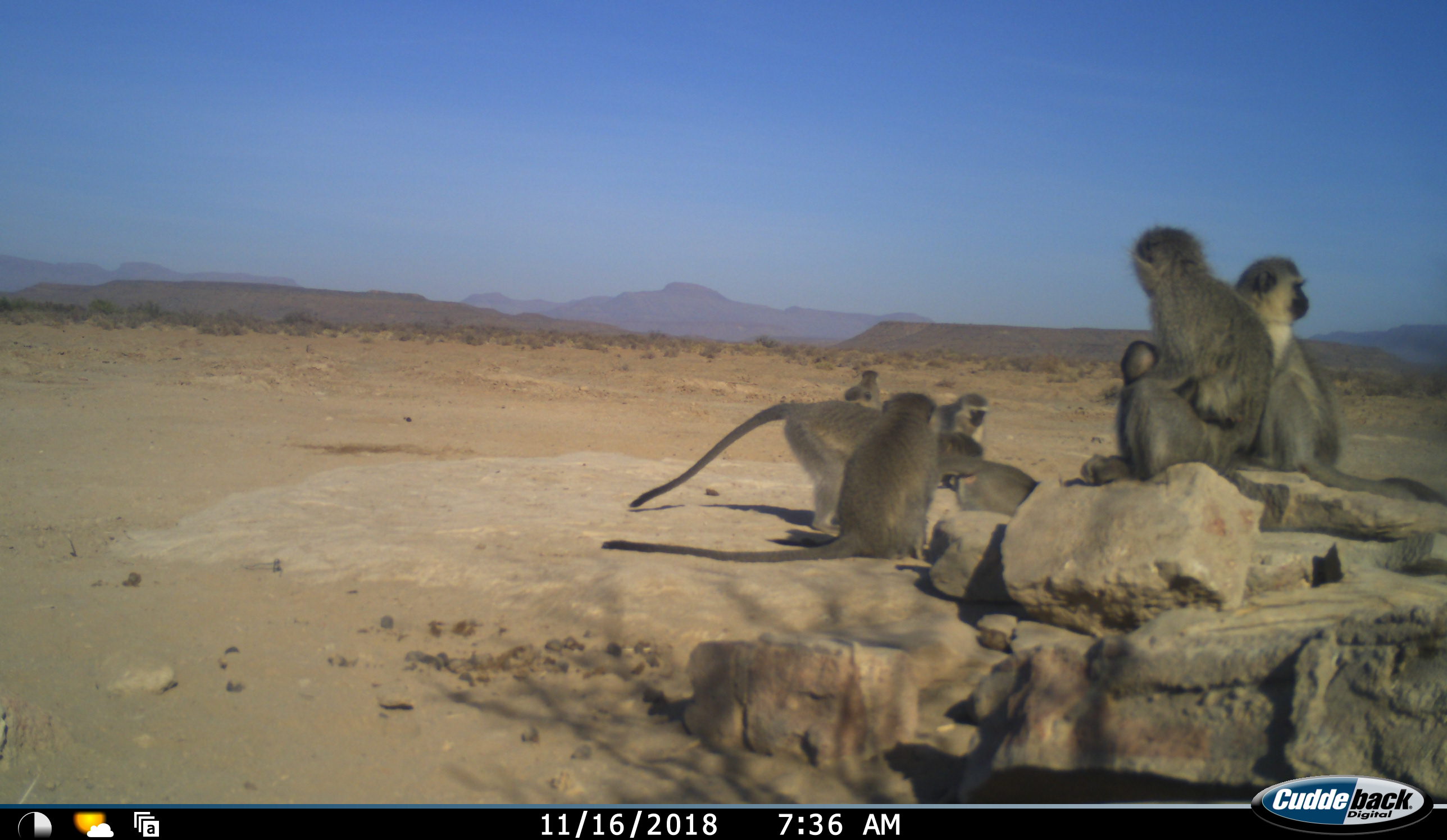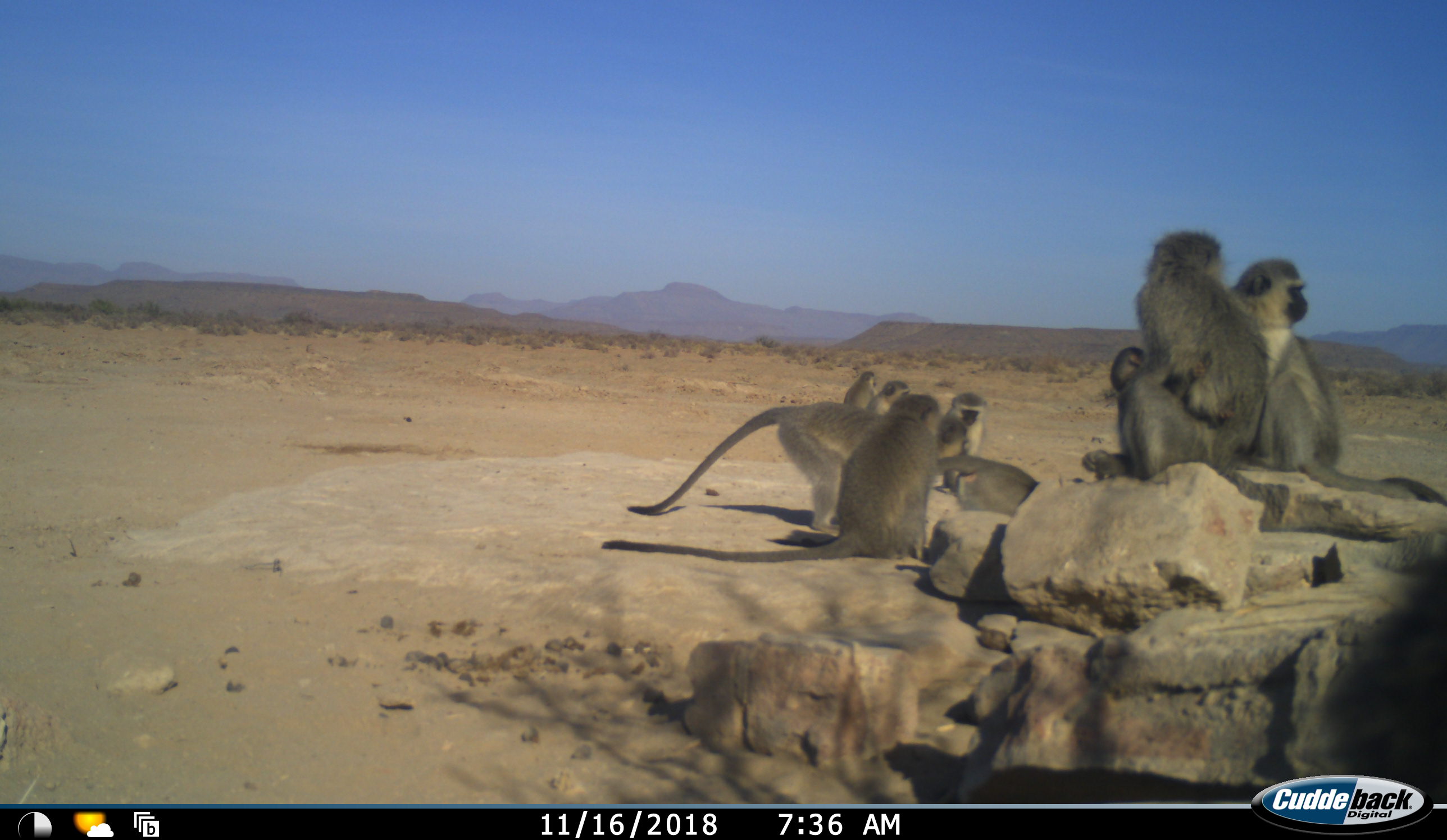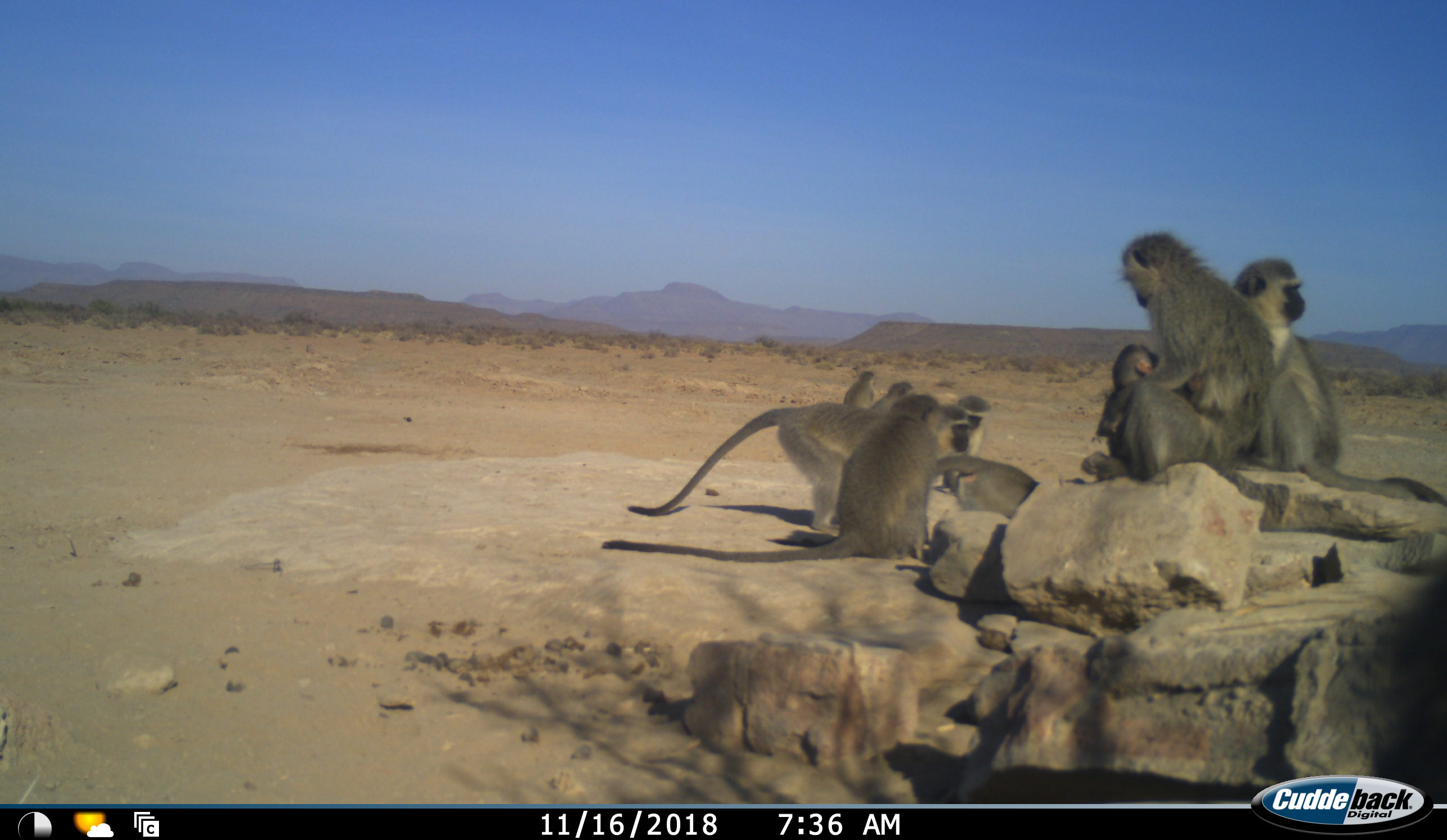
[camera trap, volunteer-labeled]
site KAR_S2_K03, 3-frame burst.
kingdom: Animalia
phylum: Chordata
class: Mammalia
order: Primates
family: Cercopithecidae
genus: Chlorocebus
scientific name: Chlorocebus pygerythrus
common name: vervet monkey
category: monkeyvervet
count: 9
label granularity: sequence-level